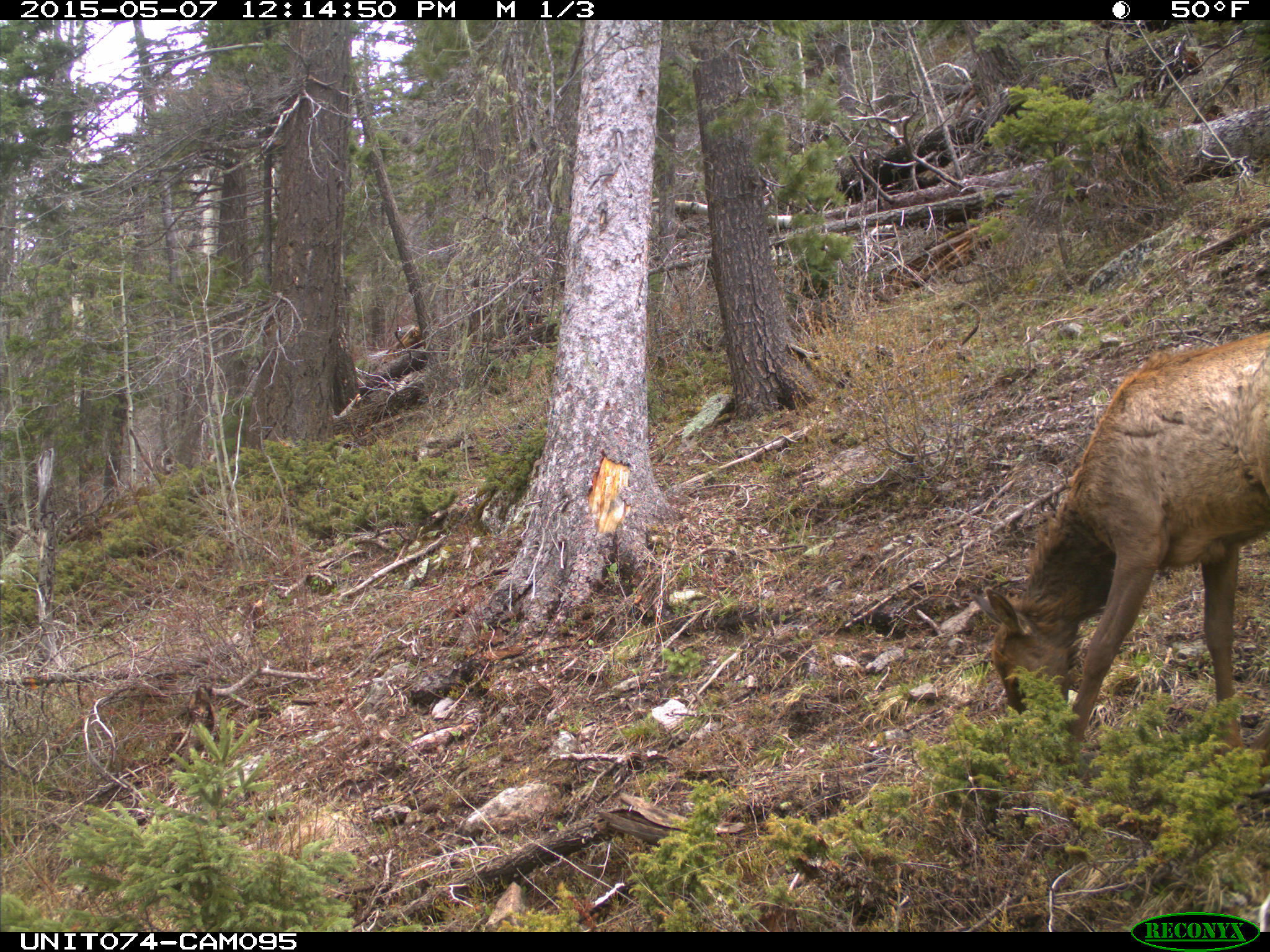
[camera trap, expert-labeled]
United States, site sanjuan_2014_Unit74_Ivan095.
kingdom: Animalia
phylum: Chordata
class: Mammalia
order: Artiodactyla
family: Cervidae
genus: Cervus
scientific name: Cervus elaphus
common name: red deer